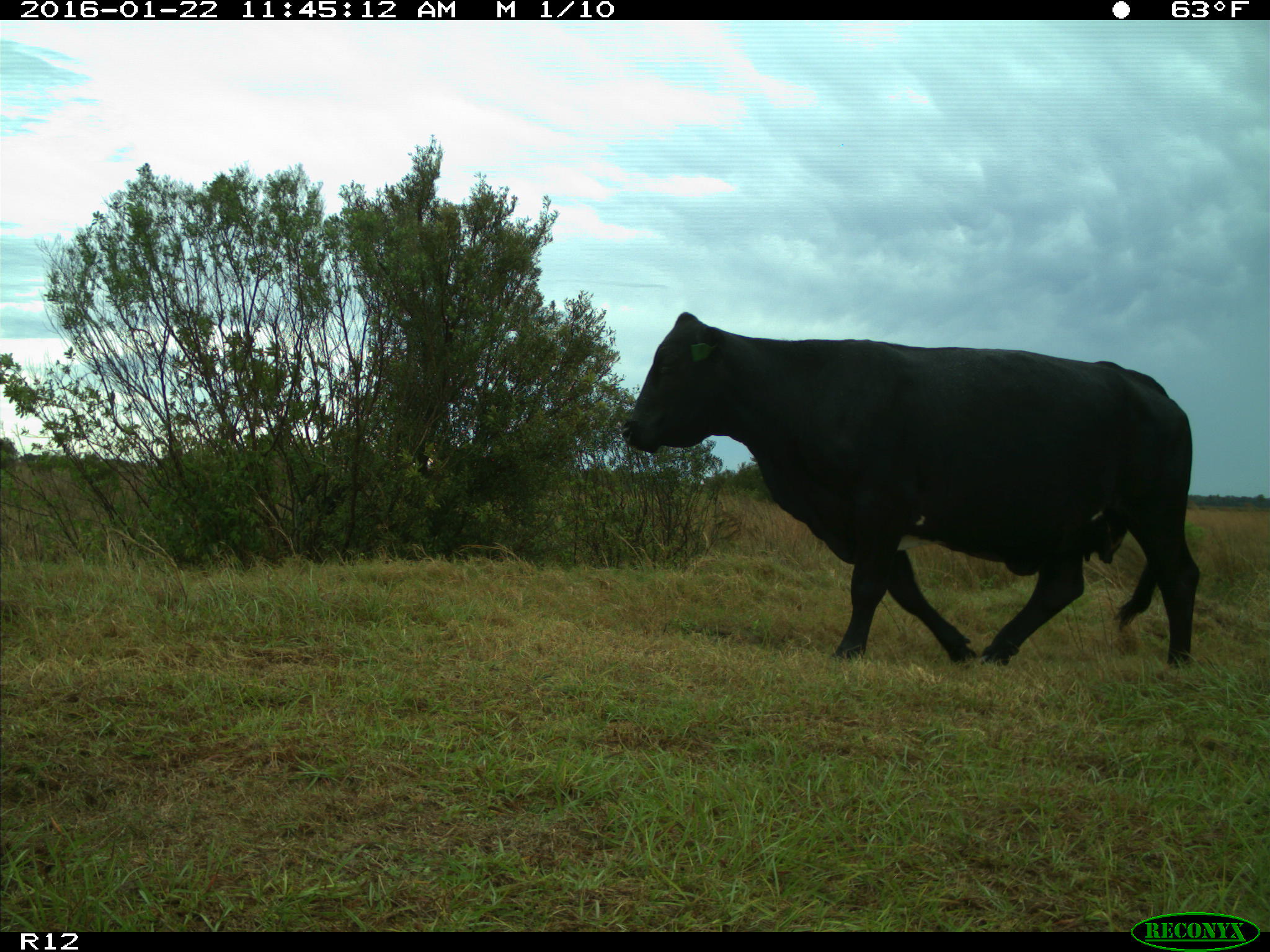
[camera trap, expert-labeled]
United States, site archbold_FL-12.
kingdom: Animalia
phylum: Chordata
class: Mammalia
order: Artiodactyla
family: Bovidae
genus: Bos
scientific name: Bos taurus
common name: domestic cow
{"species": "Bos taurus (domestic cow)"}